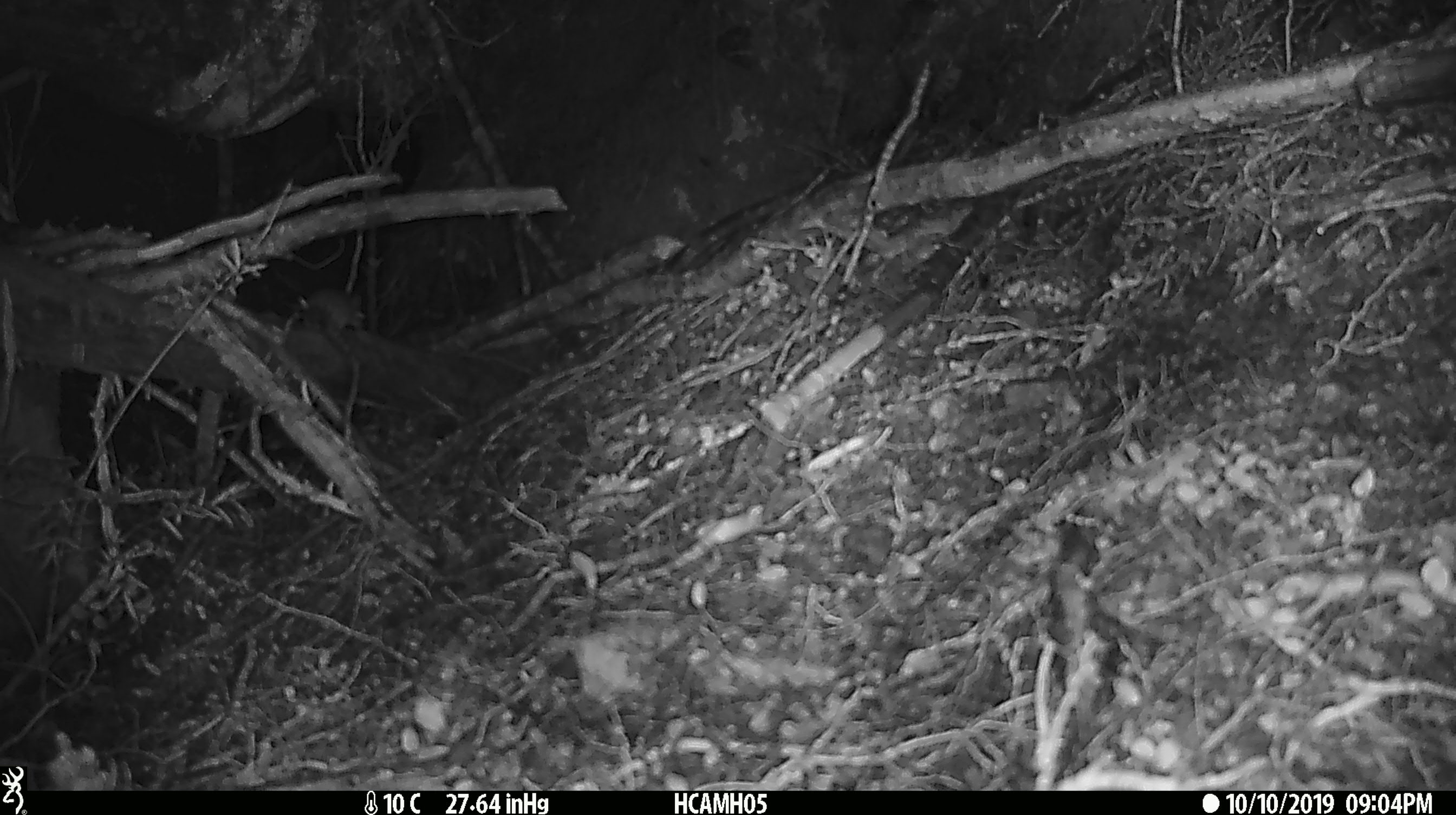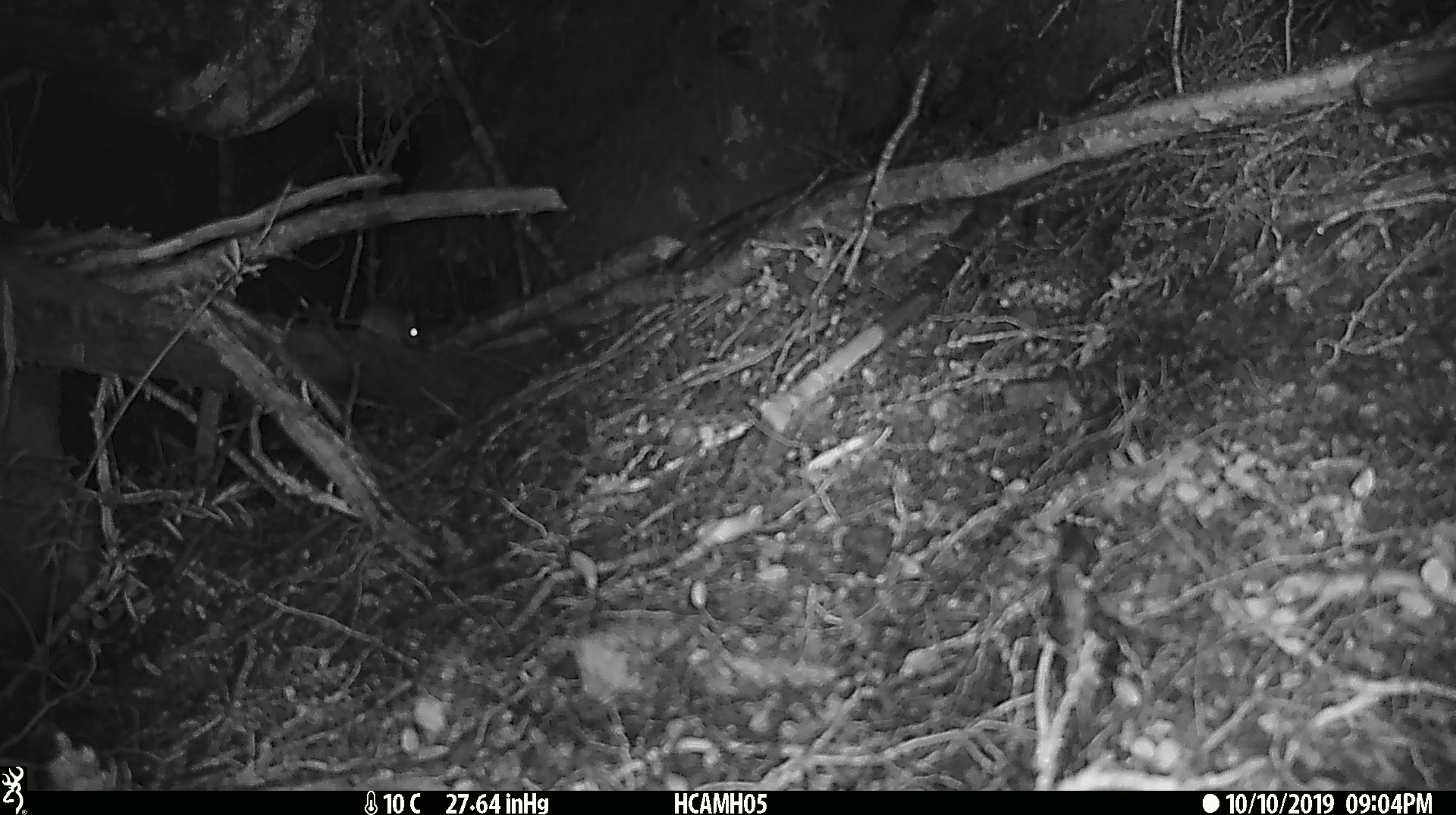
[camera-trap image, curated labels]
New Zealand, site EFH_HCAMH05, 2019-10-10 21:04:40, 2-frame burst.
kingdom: Animalia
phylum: Chordata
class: Mammalia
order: Rodentia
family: Muridae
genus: Mus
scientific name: Mus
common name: mouse